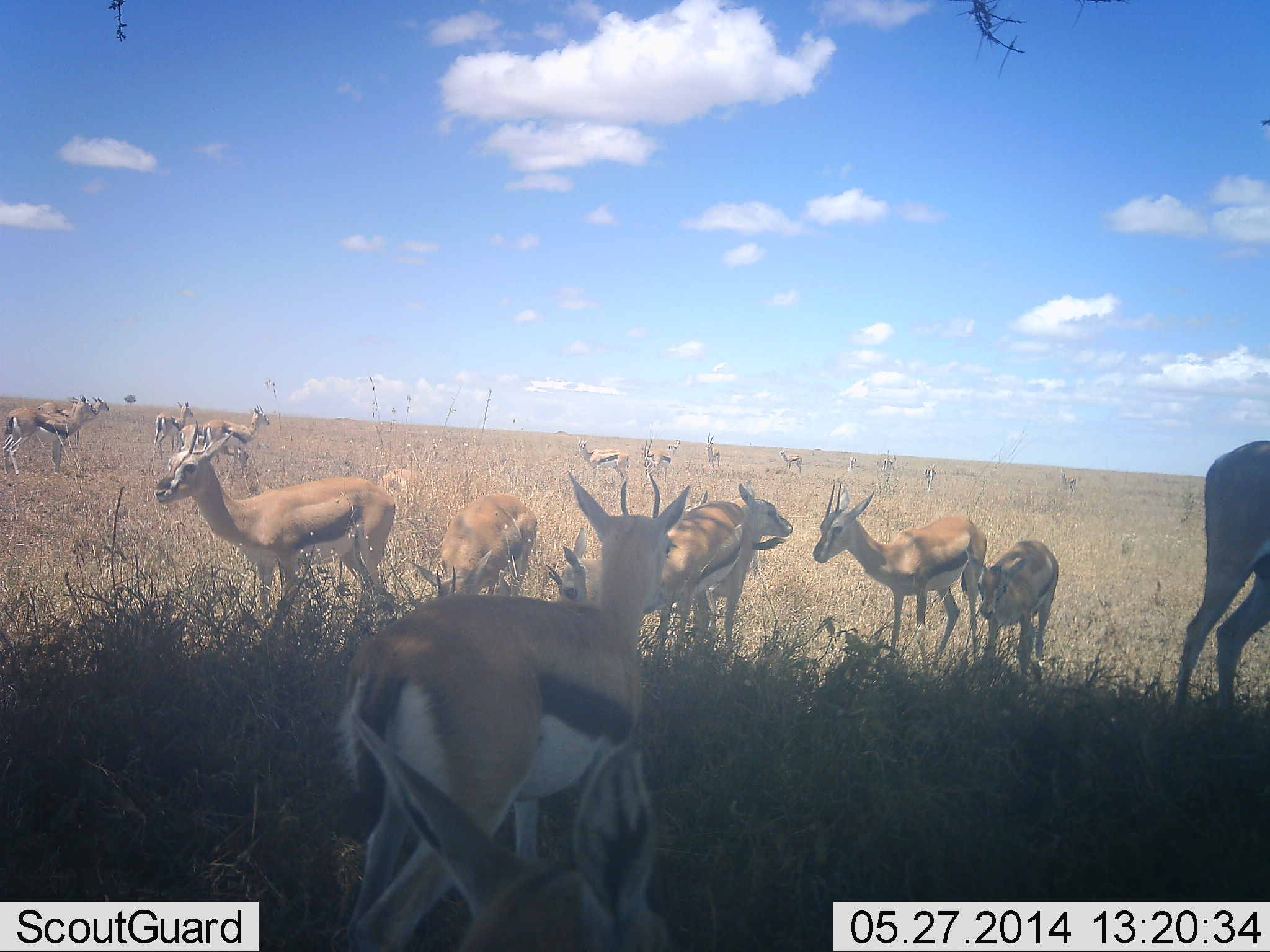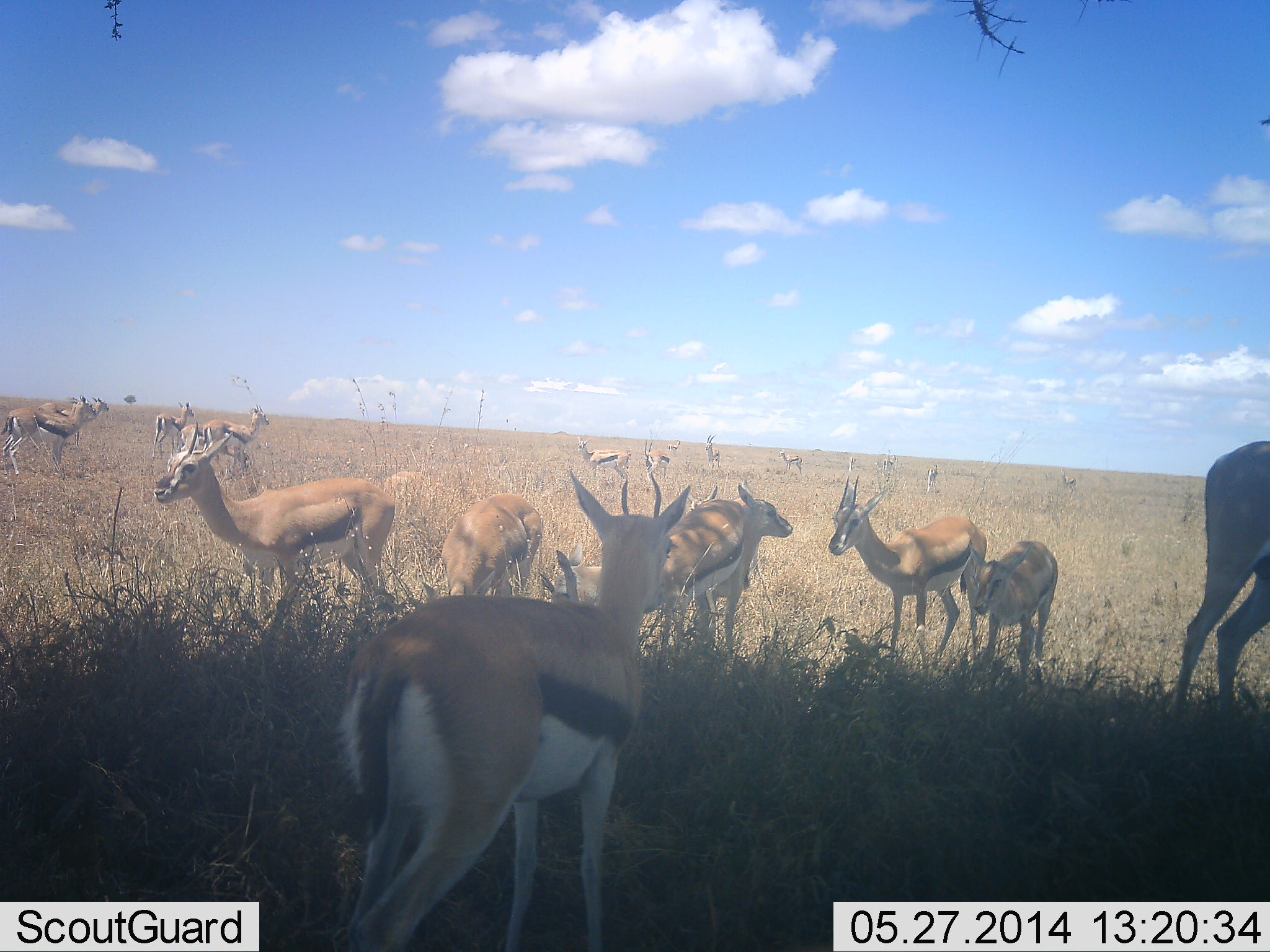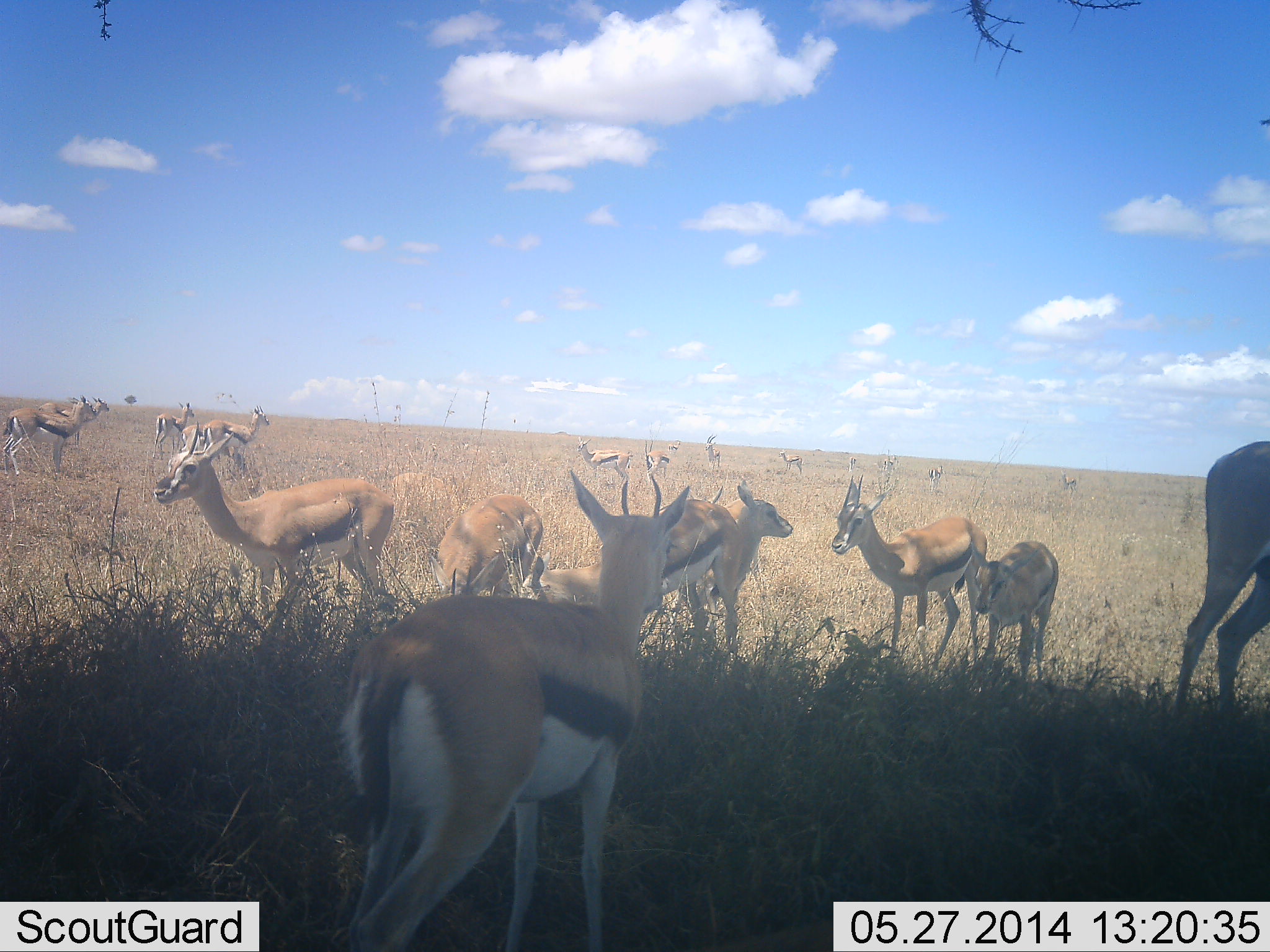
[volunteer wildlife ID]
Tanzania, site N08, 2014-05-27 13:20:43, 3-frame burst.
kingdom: Animalia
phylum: Chordata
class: Mammalia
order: Artiodactyla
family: Bovidae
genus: Eudorcas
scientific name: Eudorcas thomsonii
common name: thomson's gazelle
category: gazellethomsons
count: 11-50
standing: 79%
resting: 16%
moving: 18%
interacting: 13%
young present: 15%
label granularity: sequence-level